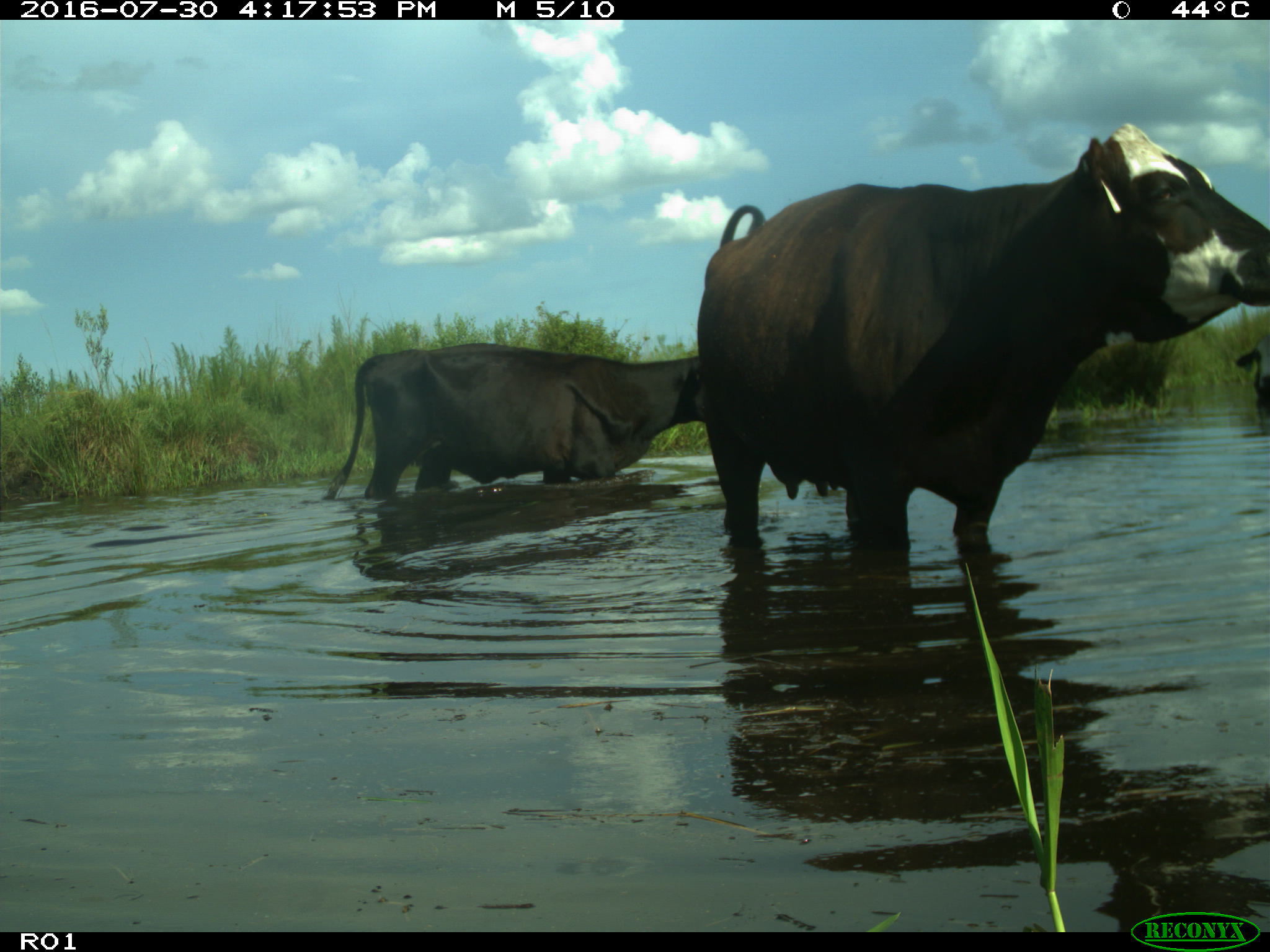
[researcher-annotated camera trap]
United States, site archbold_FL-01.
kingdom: Animalia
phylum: Chordata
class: Mammalia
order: Artiodactyla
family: Bovidae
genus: Bos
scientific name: Bos taurus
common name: domestic cow